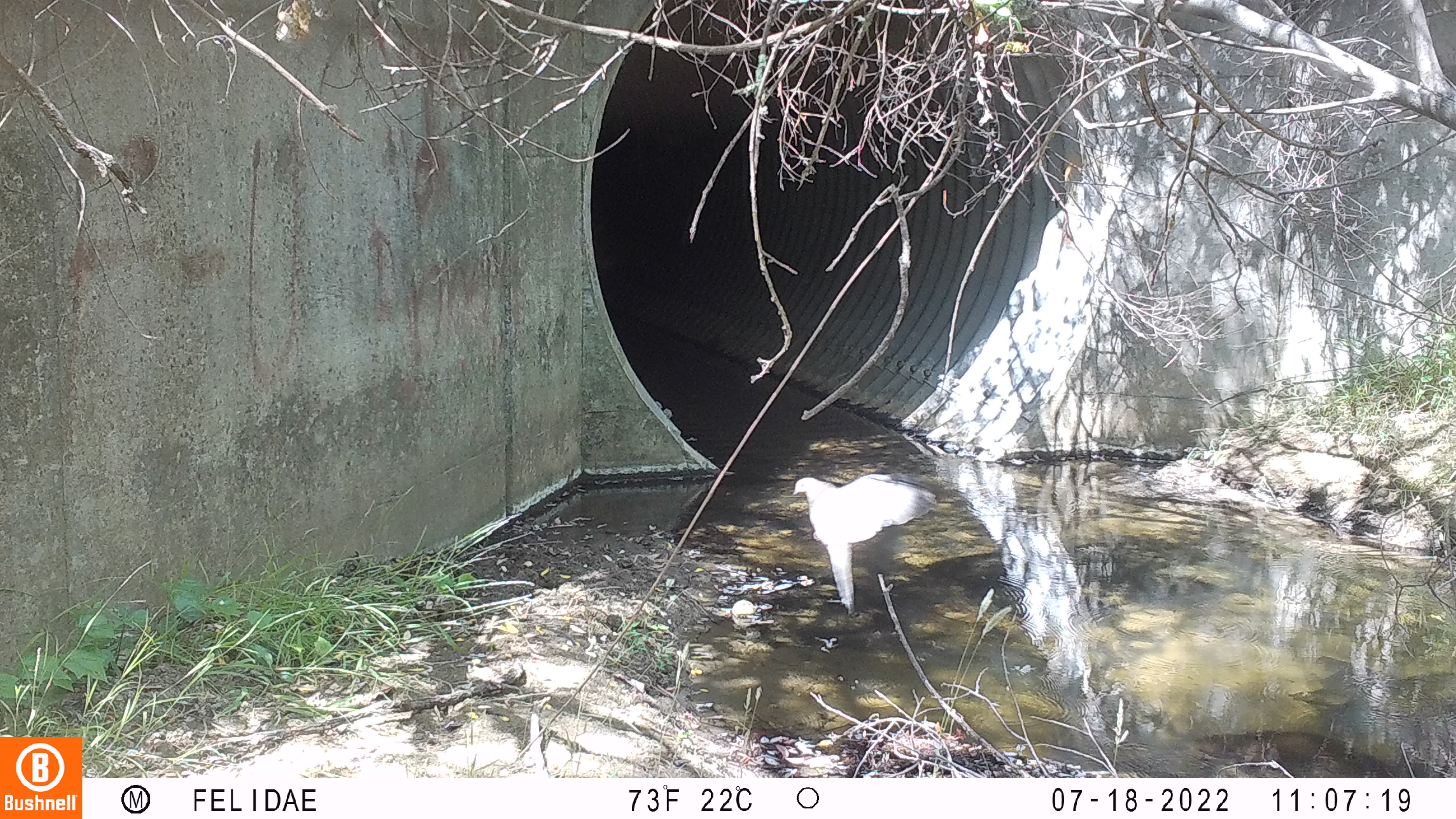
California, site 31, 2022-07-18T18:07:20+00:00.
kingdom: Animalia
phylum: Chordata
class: Aves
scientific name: Aves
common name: bird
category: unknown bird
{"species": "unknown bird (bird) (Aves)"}